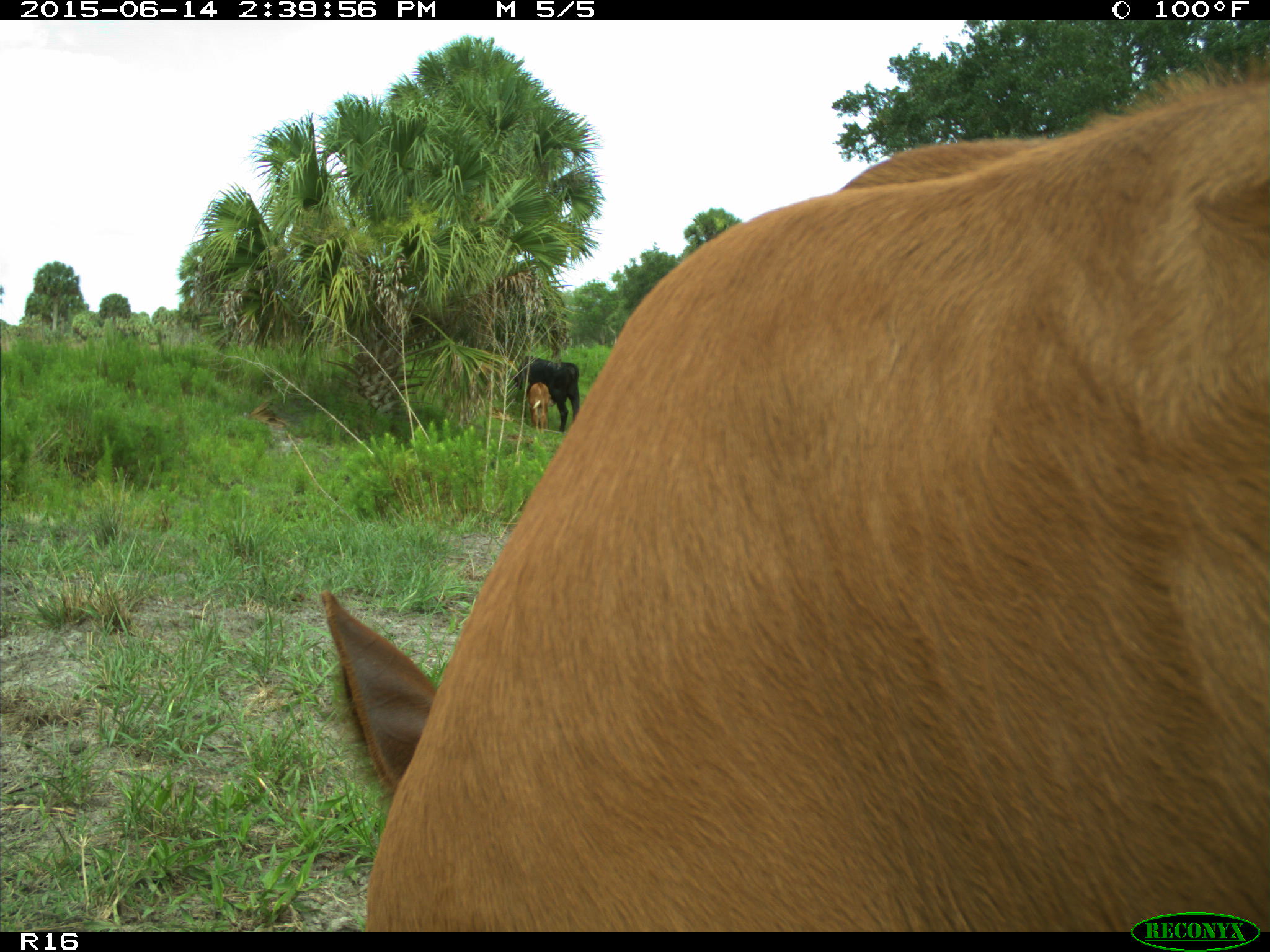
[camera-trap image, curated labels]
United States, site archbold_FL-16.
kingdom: Animalia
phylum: Chordata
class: Mammalia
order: Artiodactyla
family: Bovidae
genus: Bos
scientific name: Bos taurus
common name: domestic cow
Bos taurus (domestic cow).